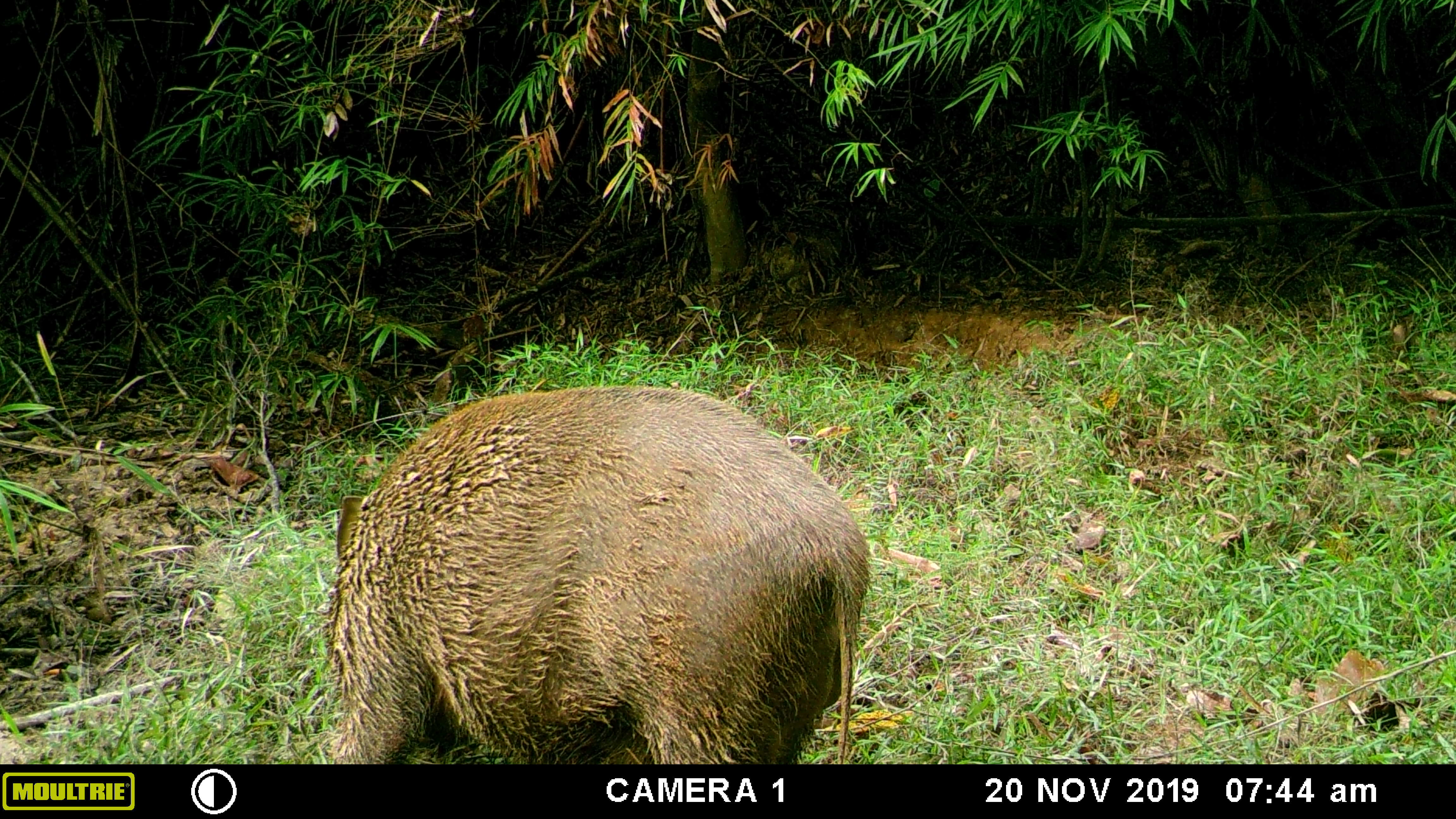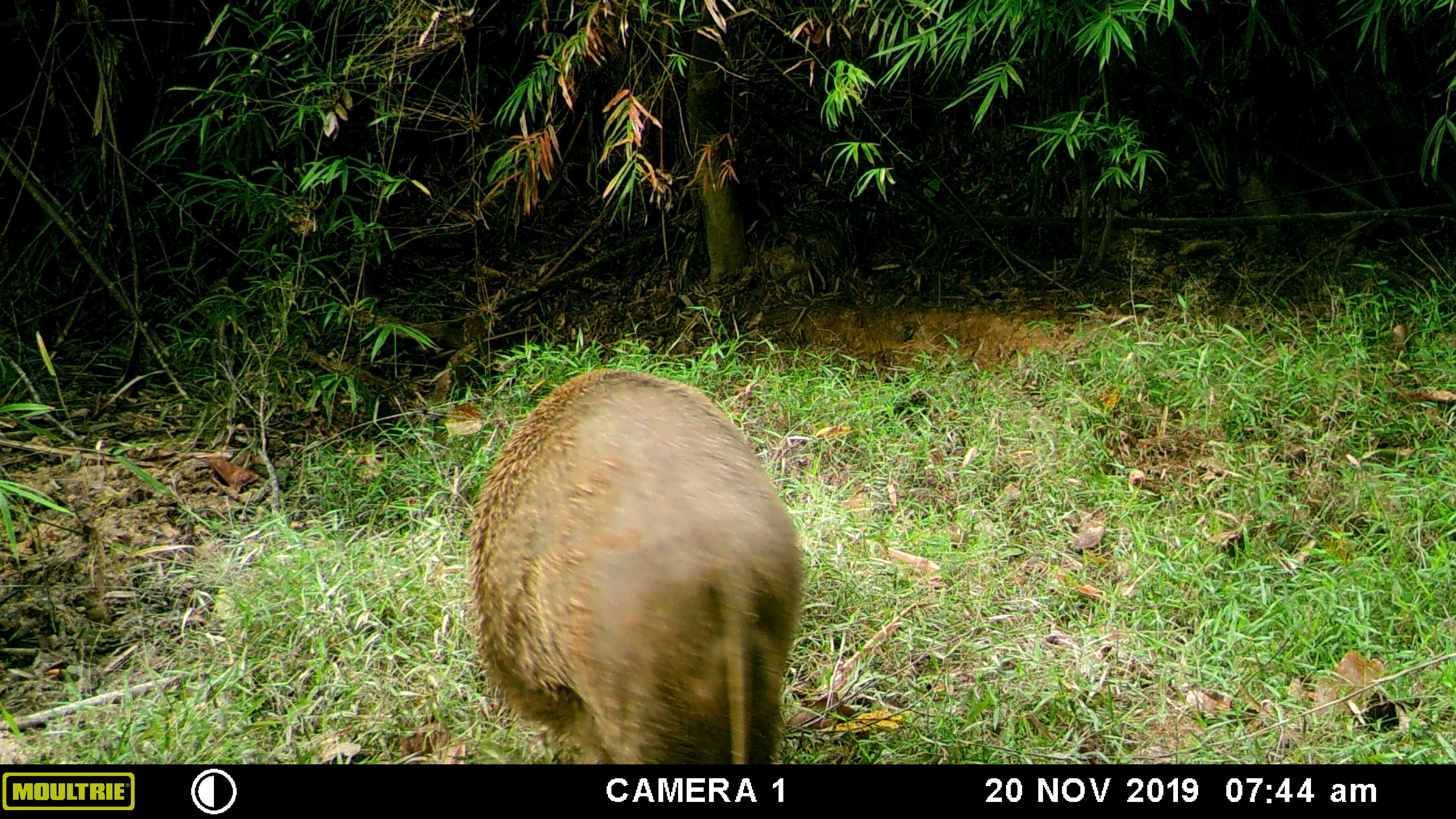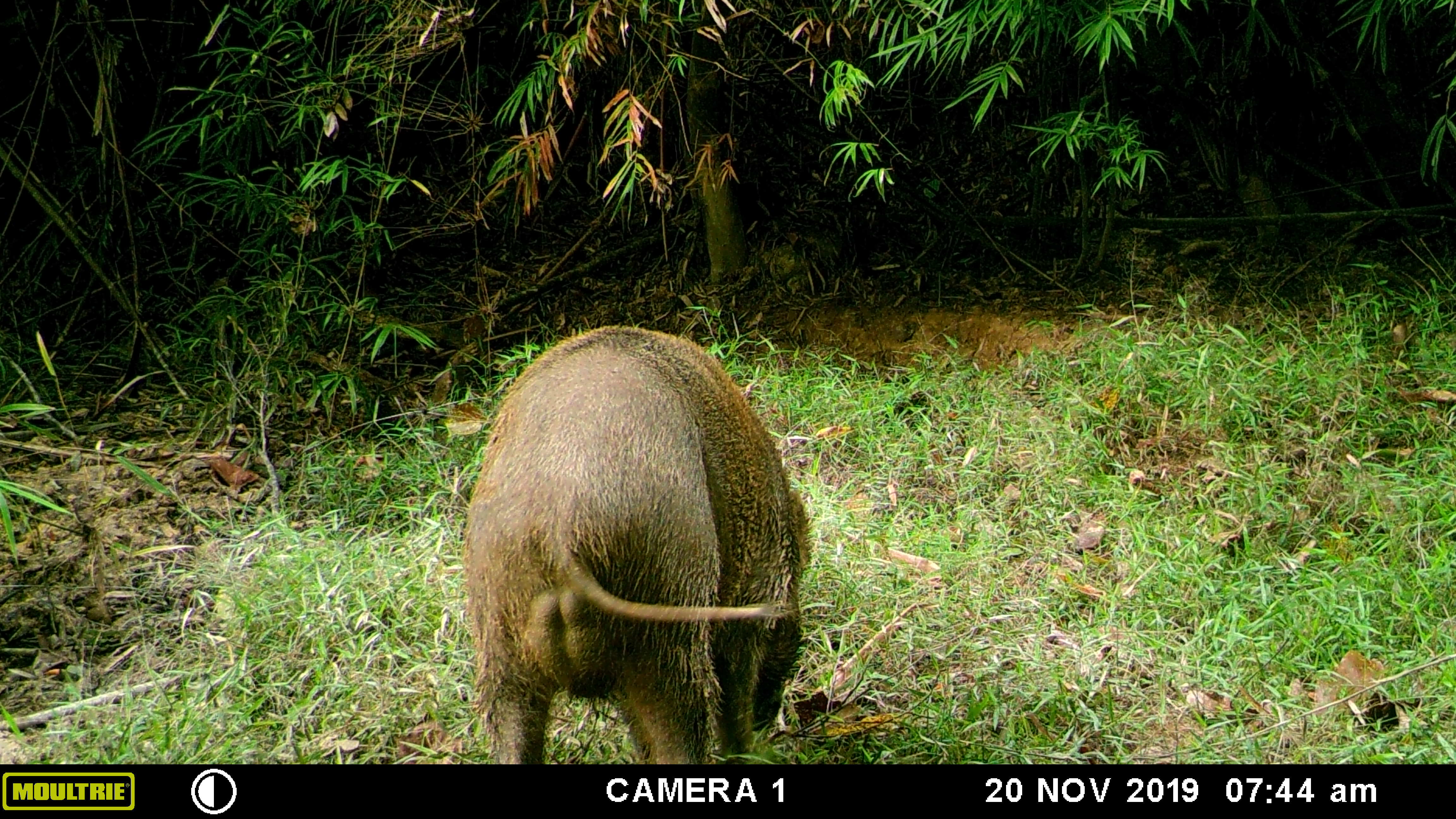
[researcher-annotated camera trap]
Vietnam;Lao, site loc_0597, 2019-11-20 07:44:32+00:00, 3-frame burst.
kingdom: Animalia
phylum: Chordata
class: Mammalia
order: Artiodactyla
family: Suidae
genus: Sus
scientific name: Sus scrofa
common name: eurasian wild pig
Eurasian wild pig (Sus scrofa). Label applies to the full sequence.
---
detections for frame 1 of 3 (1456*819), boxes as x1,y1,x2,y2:
eurasian wild pig: 317,384,873,764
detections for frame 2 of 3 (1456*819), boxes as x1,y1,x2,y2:
eurasian wild pig: 463,367,805,764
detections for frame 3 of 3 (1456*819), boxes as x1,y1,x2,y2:
eurasian wild pig: 462,326,813,764